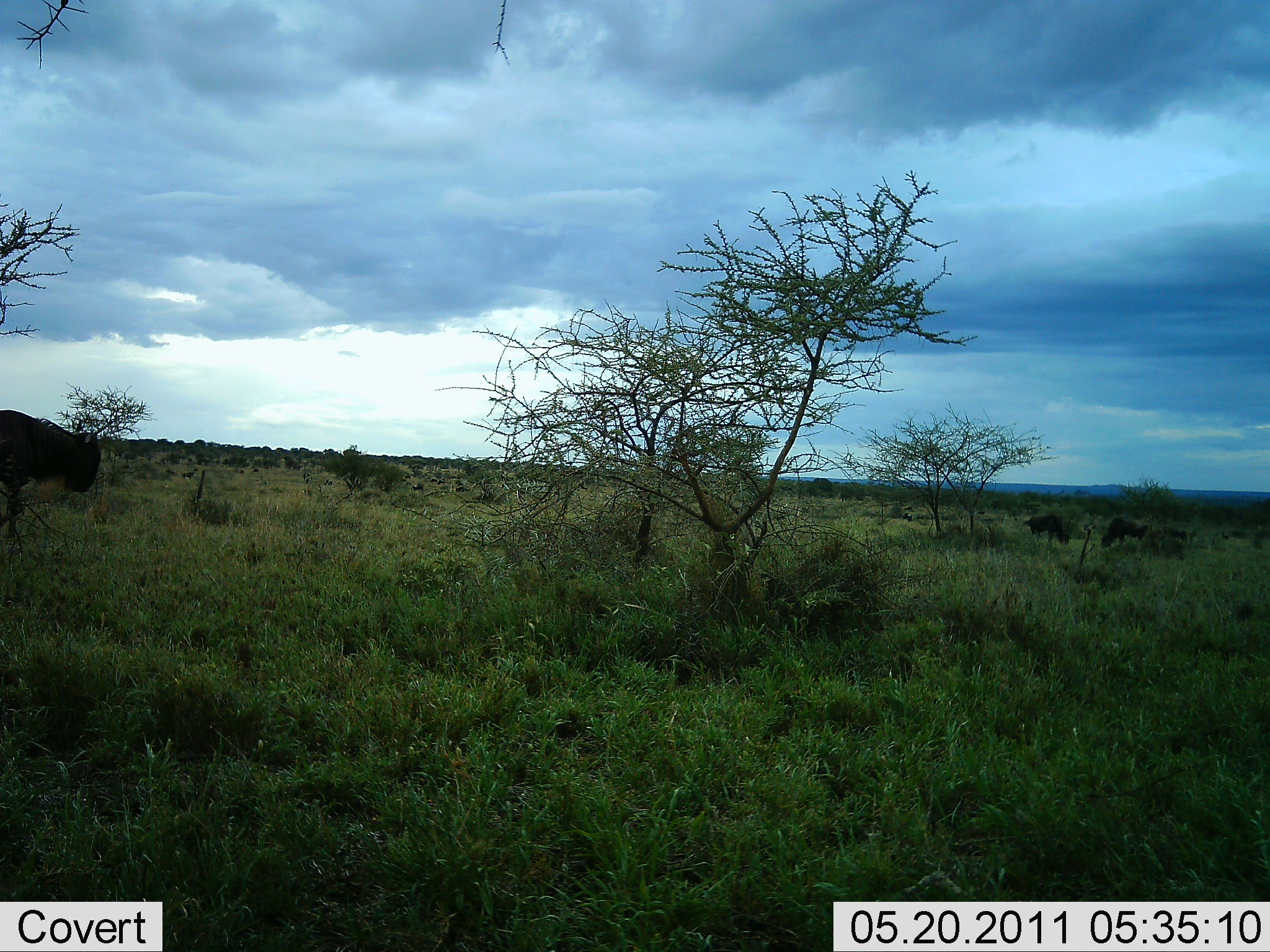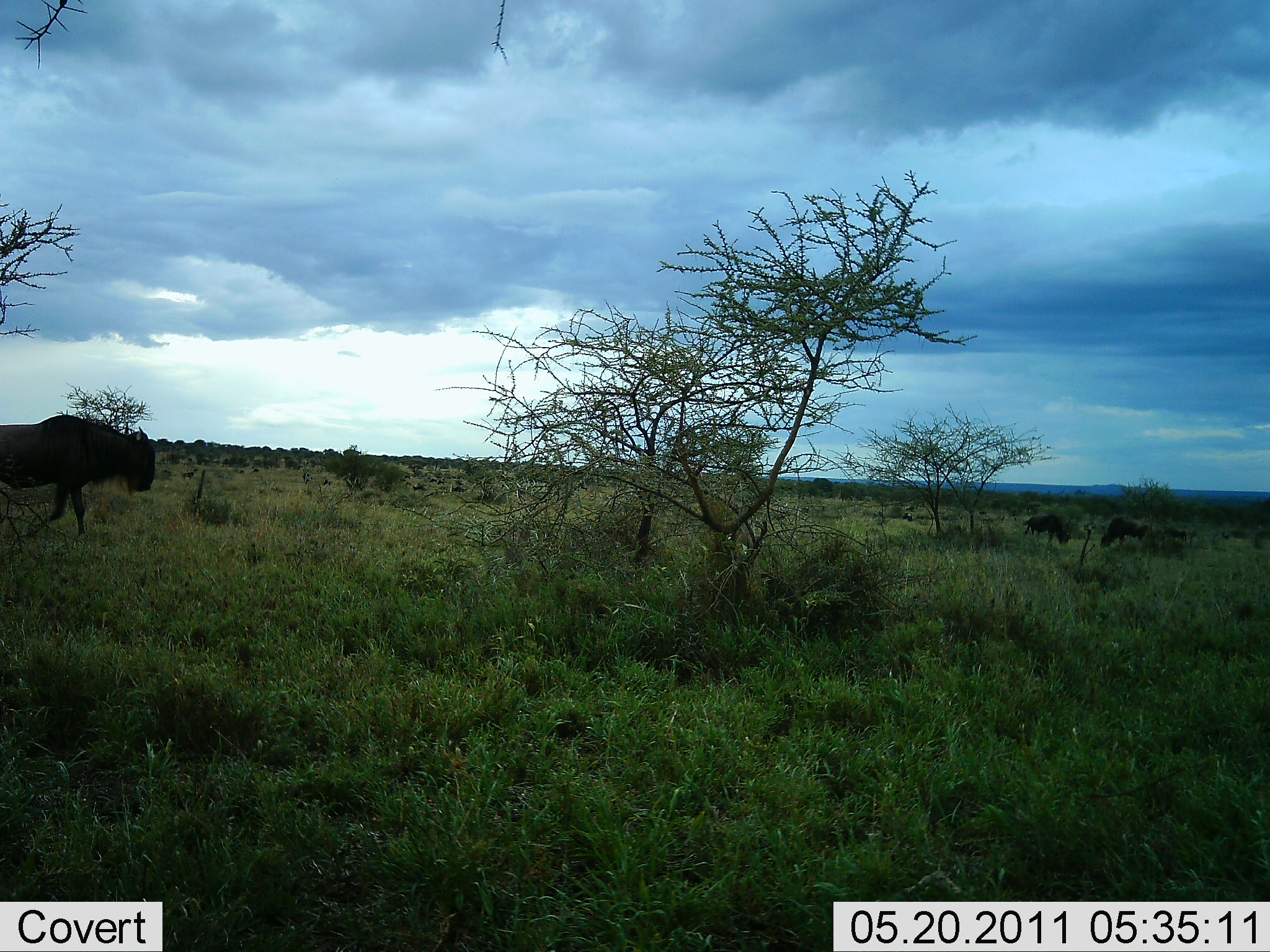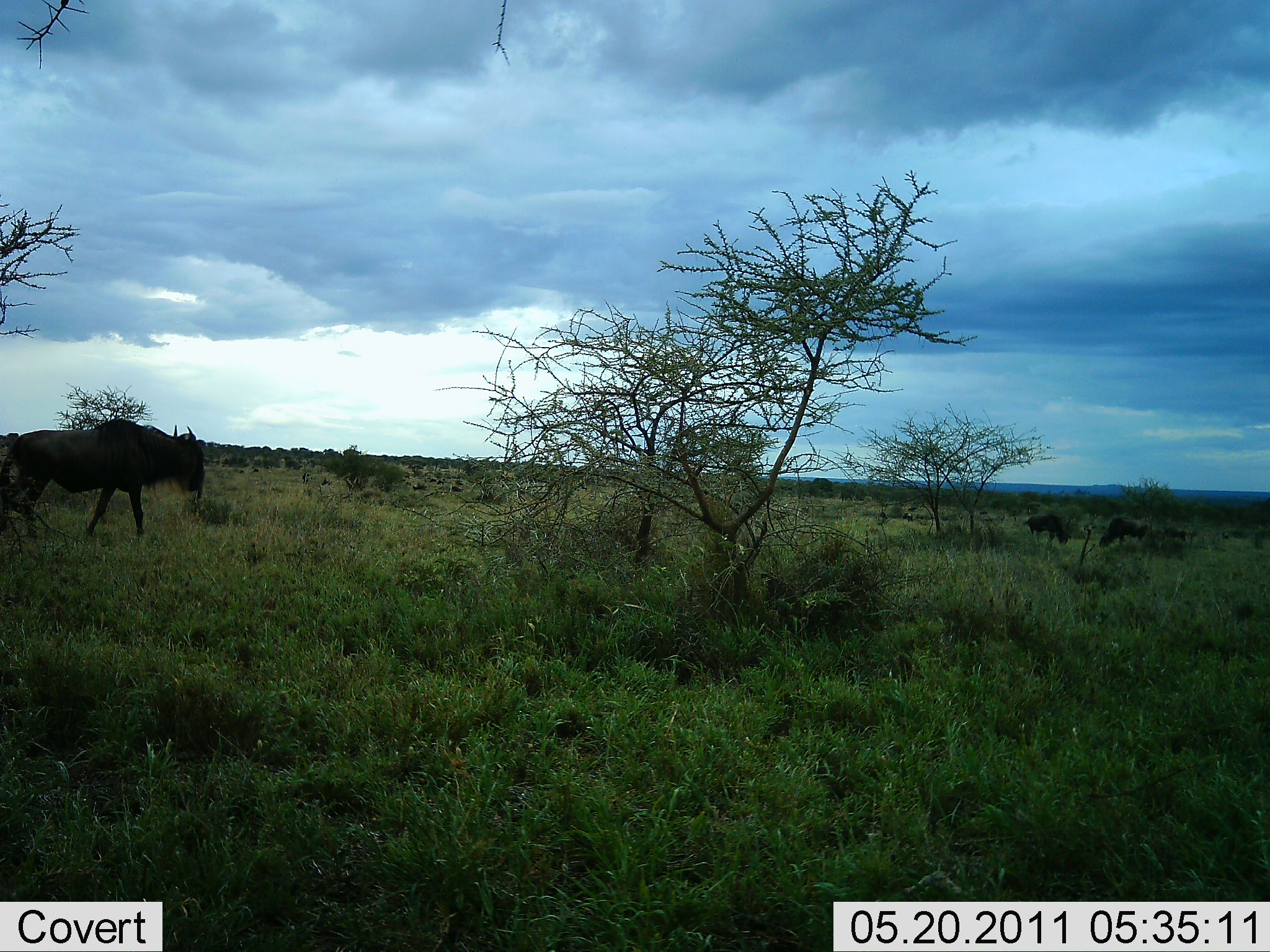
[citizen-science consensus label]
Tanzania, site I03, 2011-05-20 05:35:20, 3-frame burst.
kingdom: Animalia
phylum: Chordata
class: Mammalia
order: Artiodactyla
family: Bovidae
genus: Connochaetes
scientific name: Connochaetes taurinus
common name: blue wildebeest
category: wildebeest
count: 1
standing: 33%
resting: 0%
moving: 92%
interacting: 0%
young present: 0%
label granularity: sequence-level